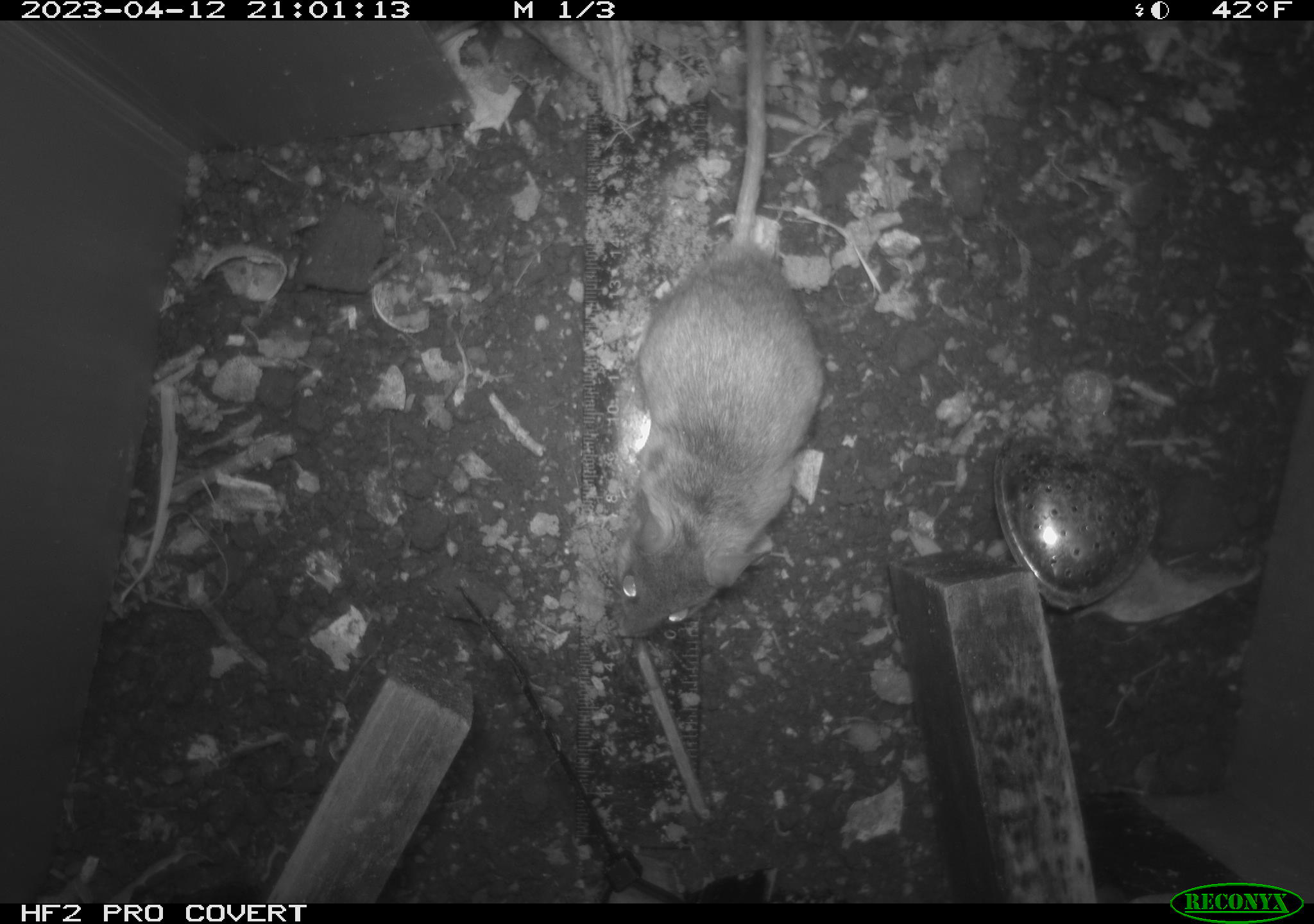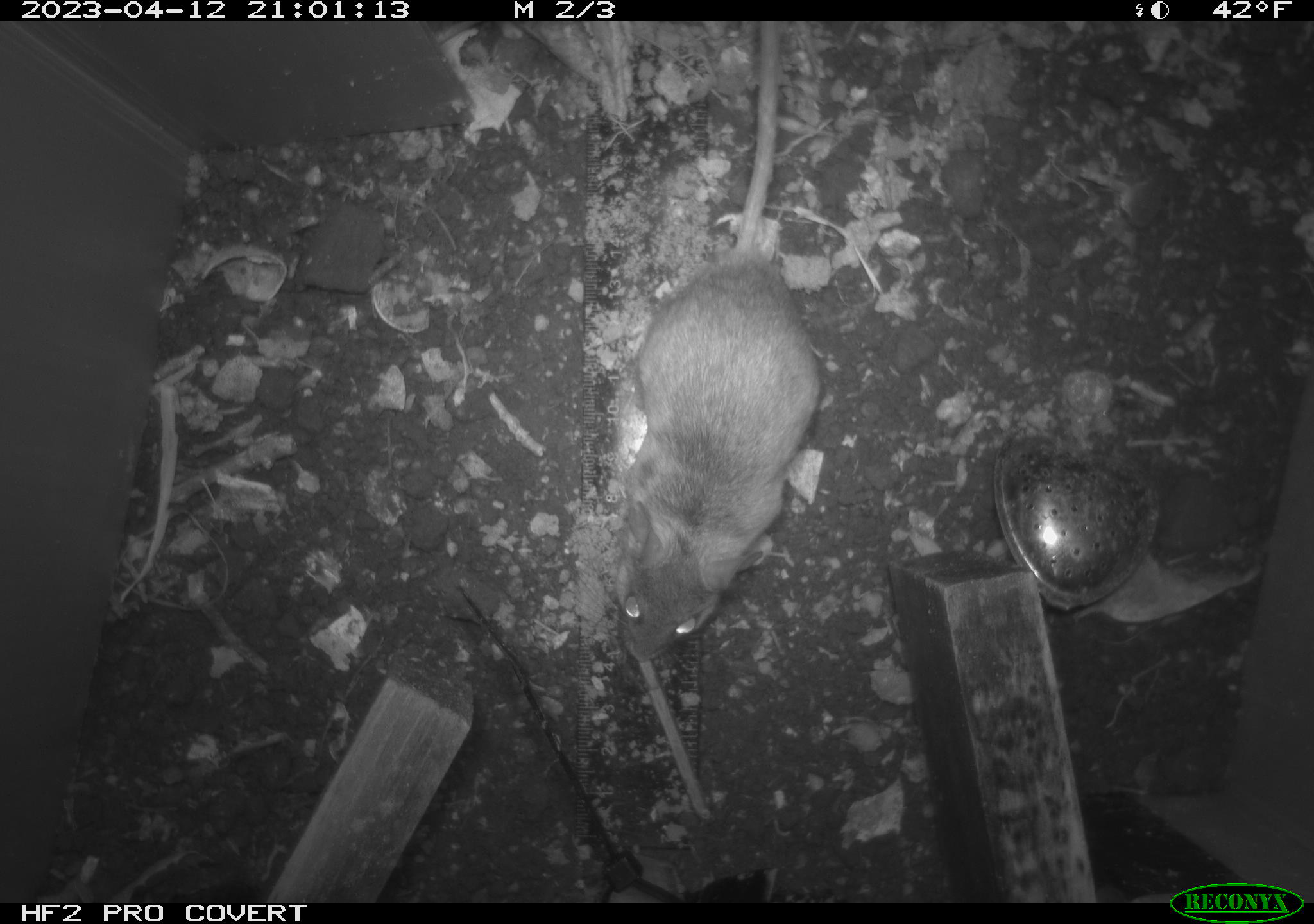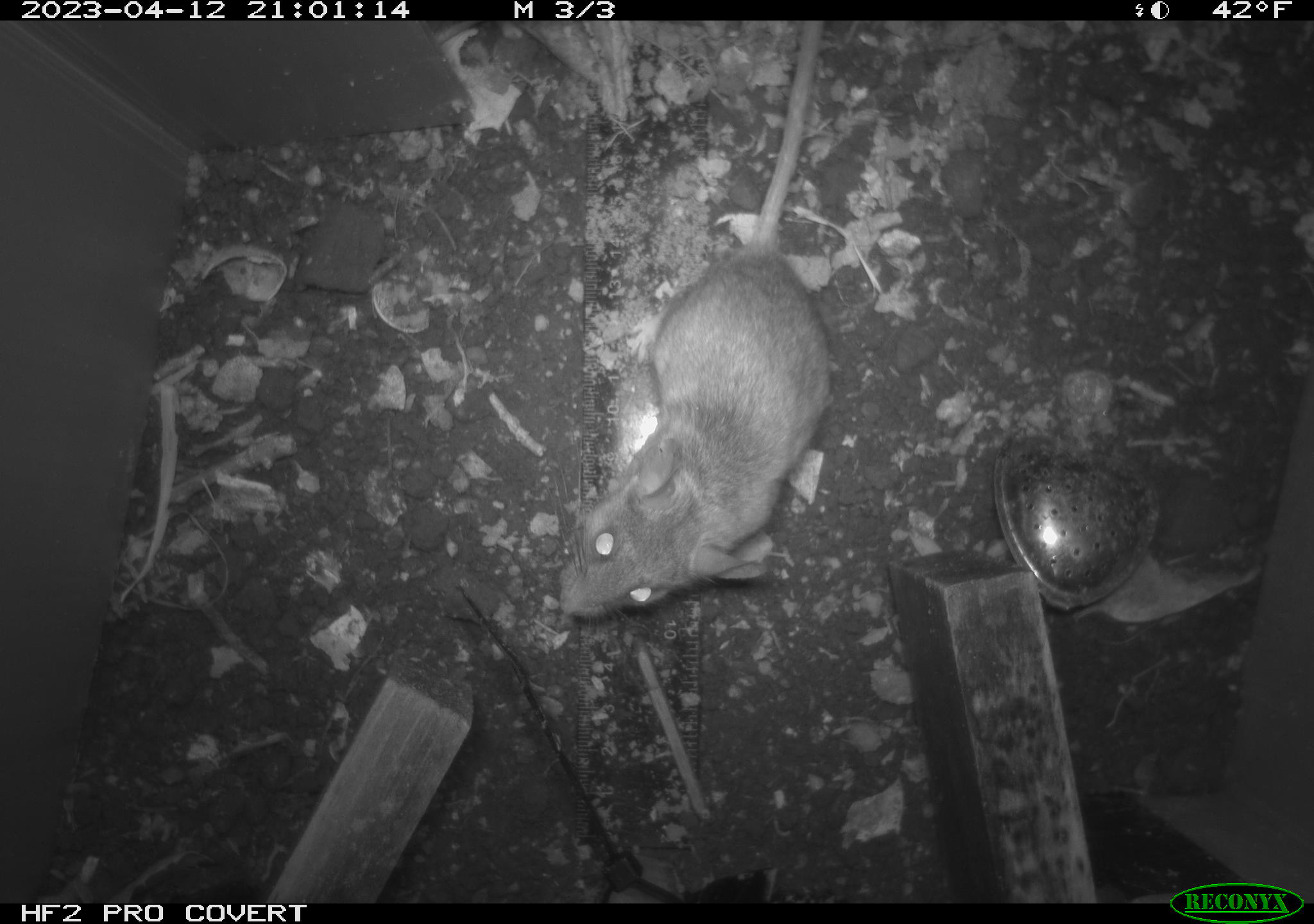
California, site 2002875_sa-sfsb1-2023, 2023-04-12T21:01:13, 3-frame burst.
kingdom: Animalia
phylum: Chordata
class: Mammalia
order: Rodentia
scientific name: Rodentia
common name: mouse species